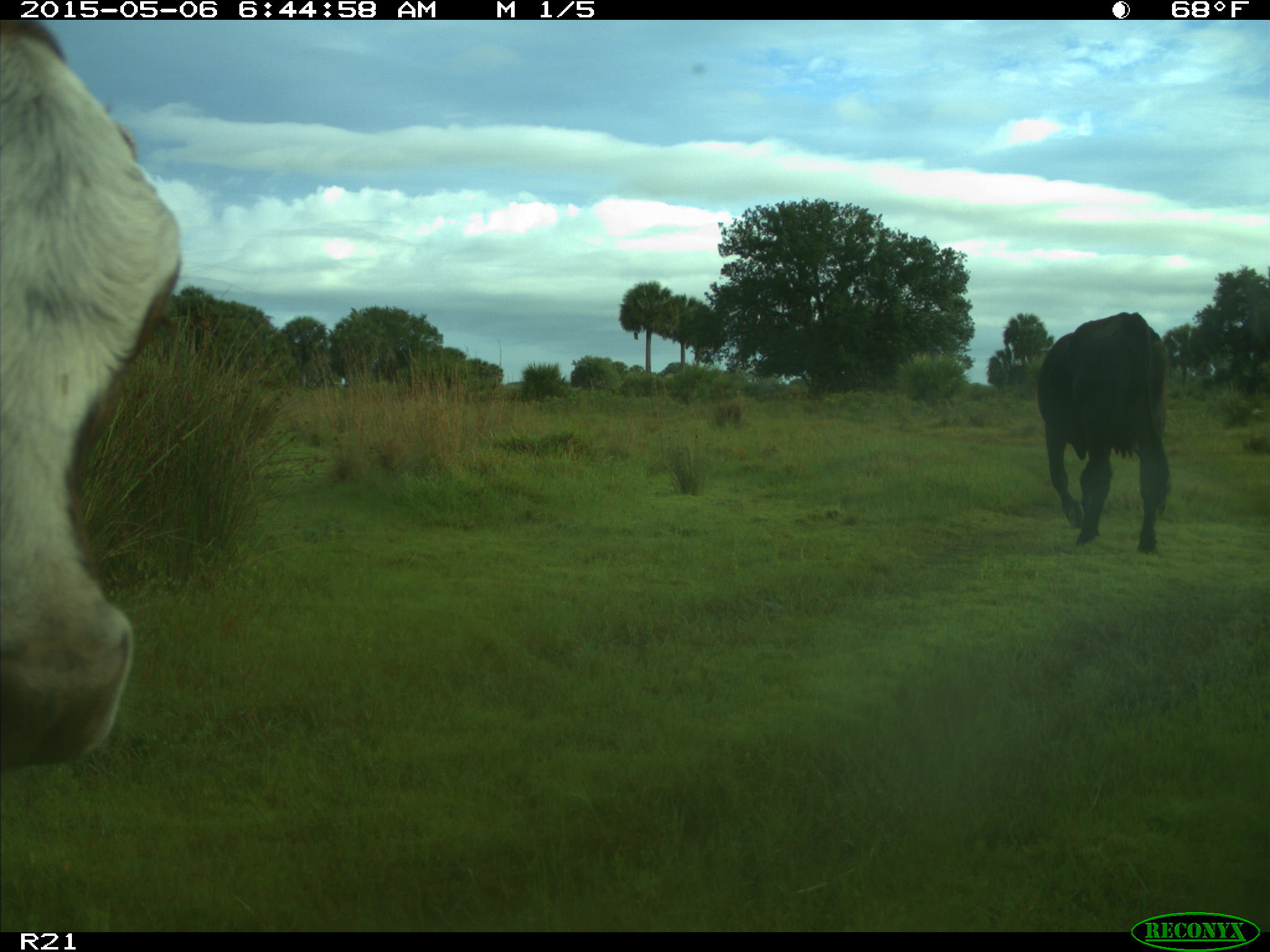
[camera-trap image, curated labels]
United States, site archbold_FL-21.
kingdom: Animalia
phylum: Chordata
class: Mammalia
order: Artiodactyla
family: Bovidae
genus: Bos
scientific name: Bos taurus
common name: domestic cow